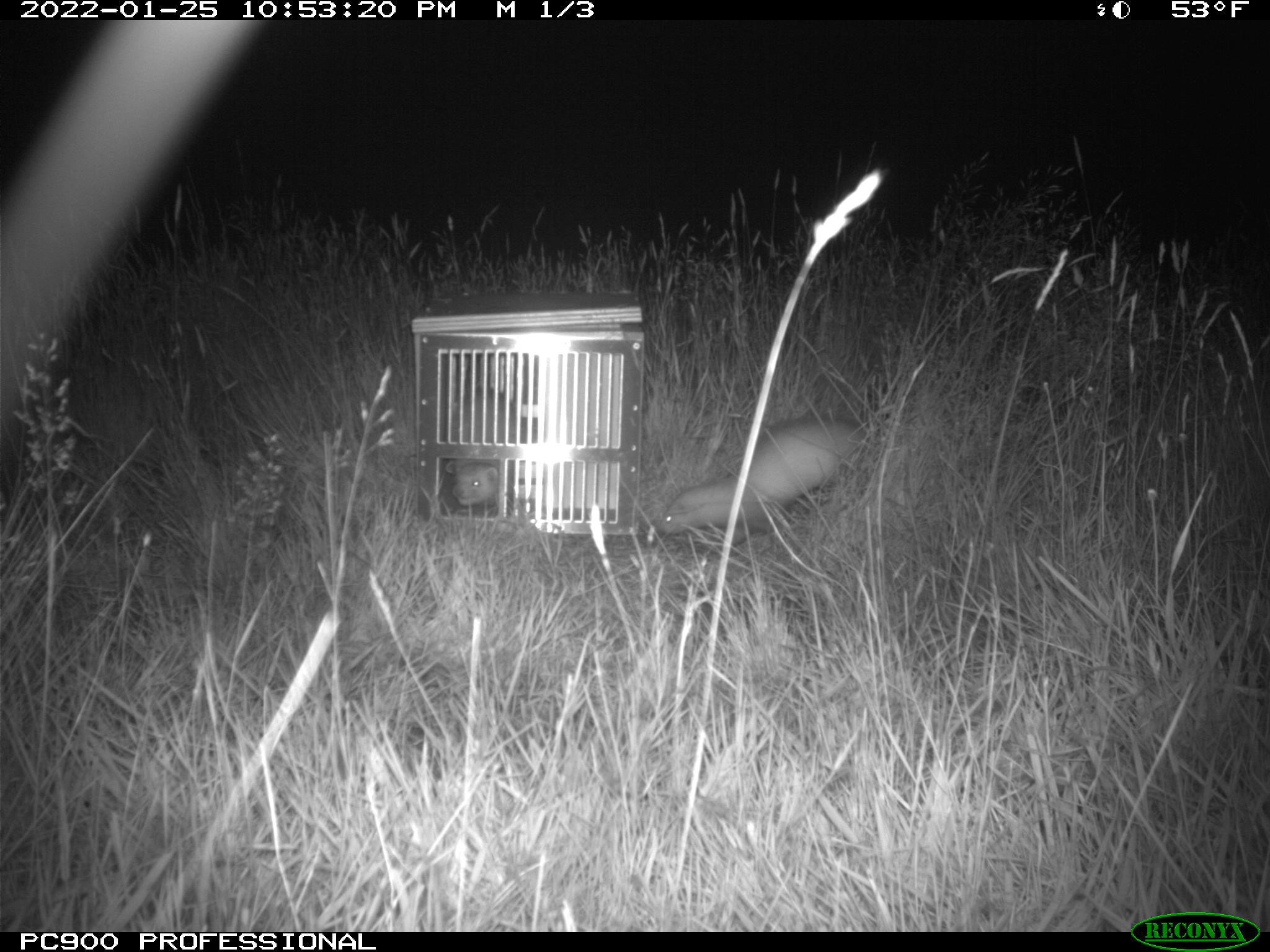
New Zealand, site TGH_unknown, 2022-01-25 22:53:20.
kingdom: Animalia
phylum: Chordata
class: Mammalia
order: Carnivora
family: Mustelidae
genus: Mustela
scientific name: Mustela furo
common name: ferret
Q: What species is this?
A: Ferret (Mustela furo).